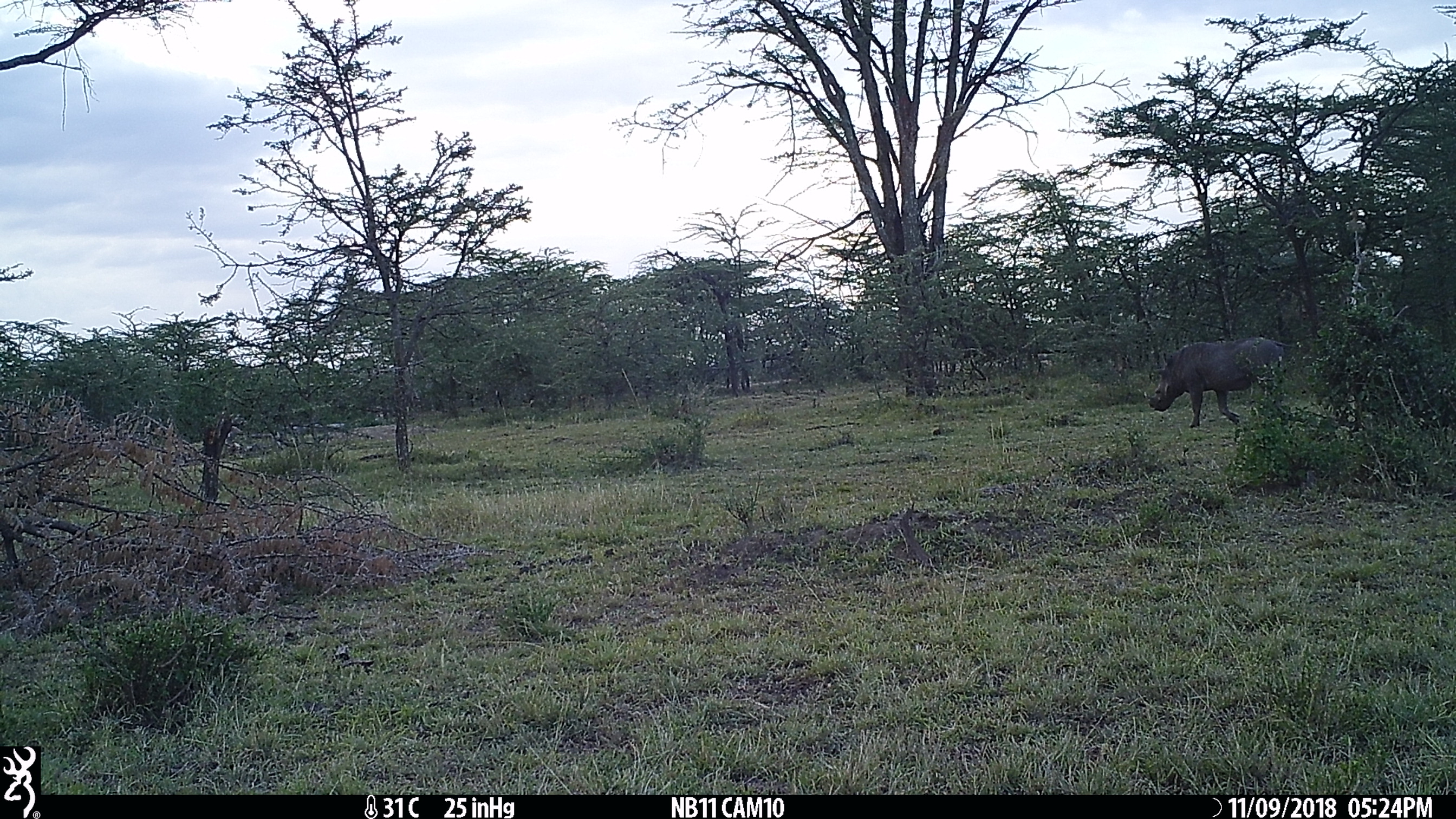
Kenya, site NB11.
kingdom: Animalia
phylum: Chordata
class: Mammalia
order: Artiodactyla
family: Suidae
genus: Phacochoerus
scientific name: Phacochoerus africanus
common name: common warthog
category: warthog